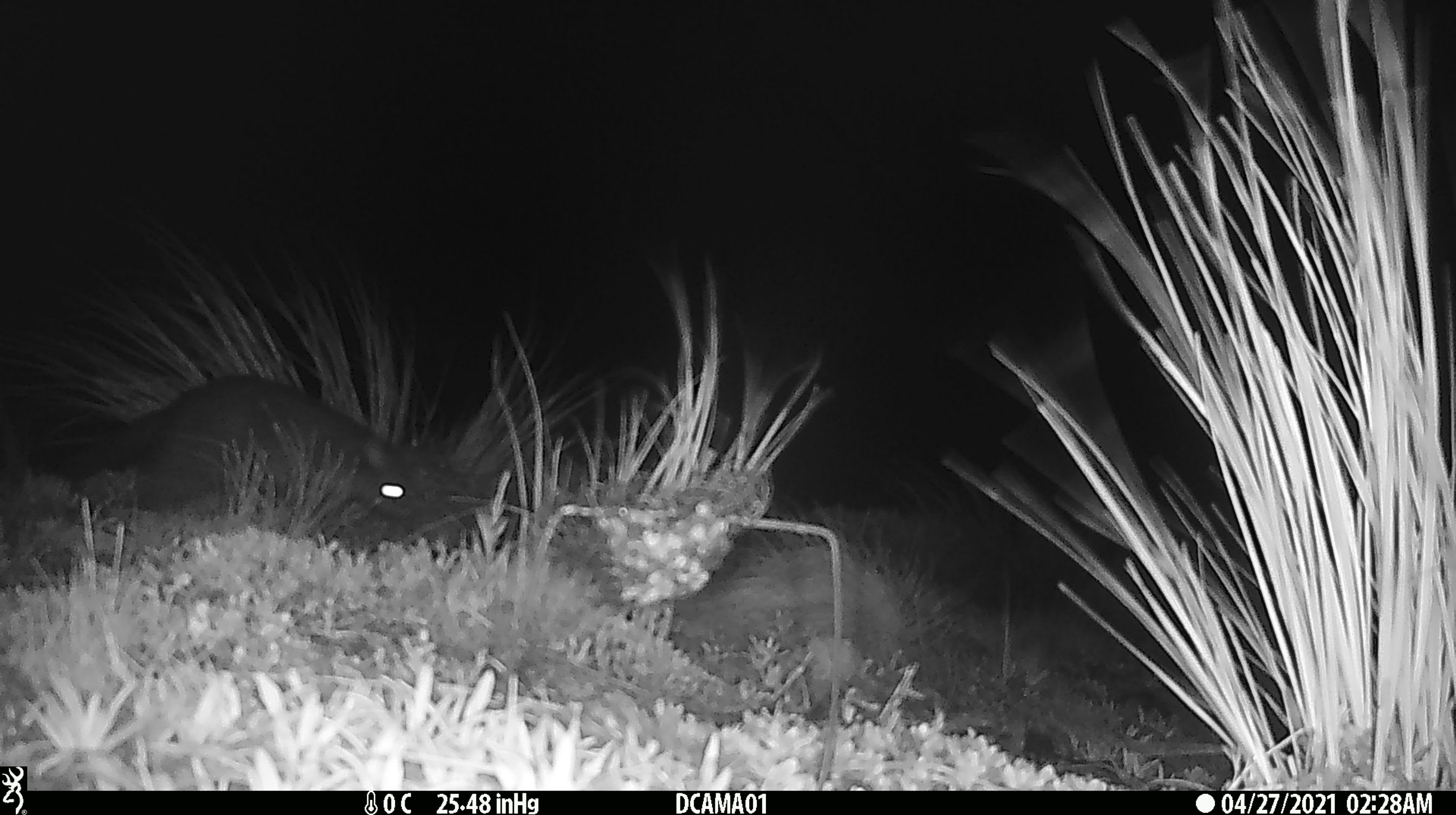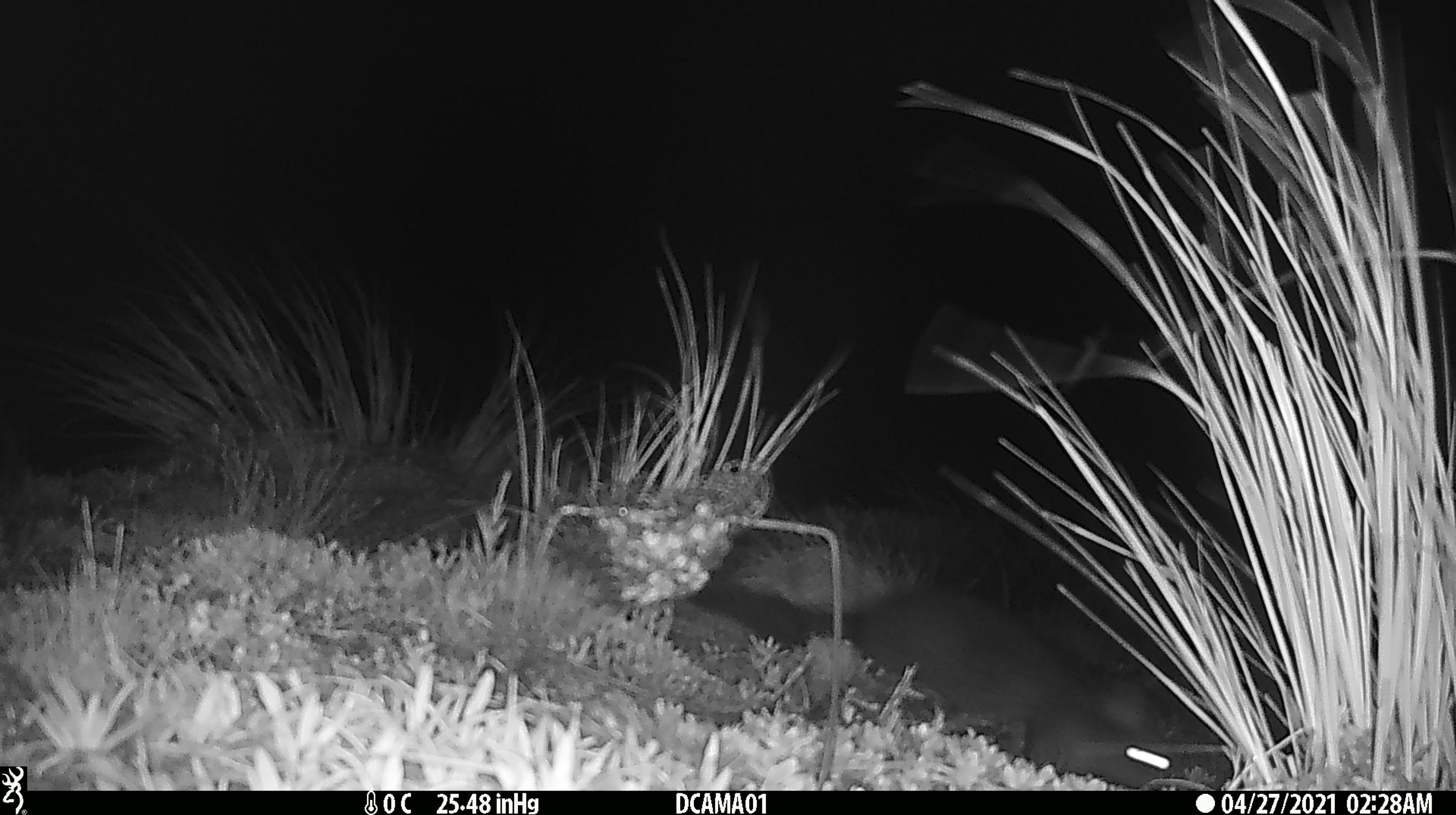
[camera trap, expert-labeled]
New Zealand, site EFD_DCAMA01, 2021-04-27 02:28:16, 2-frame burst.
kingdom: Animalia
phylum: Chordata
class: Mammalia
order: Diprotodontia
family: Phalangeridae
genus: Trichosurus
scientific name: Trichosurus vulpecula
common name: common brushtail possum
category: possum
Possum (common brushtail possum) (Trichosurus vulpecula).